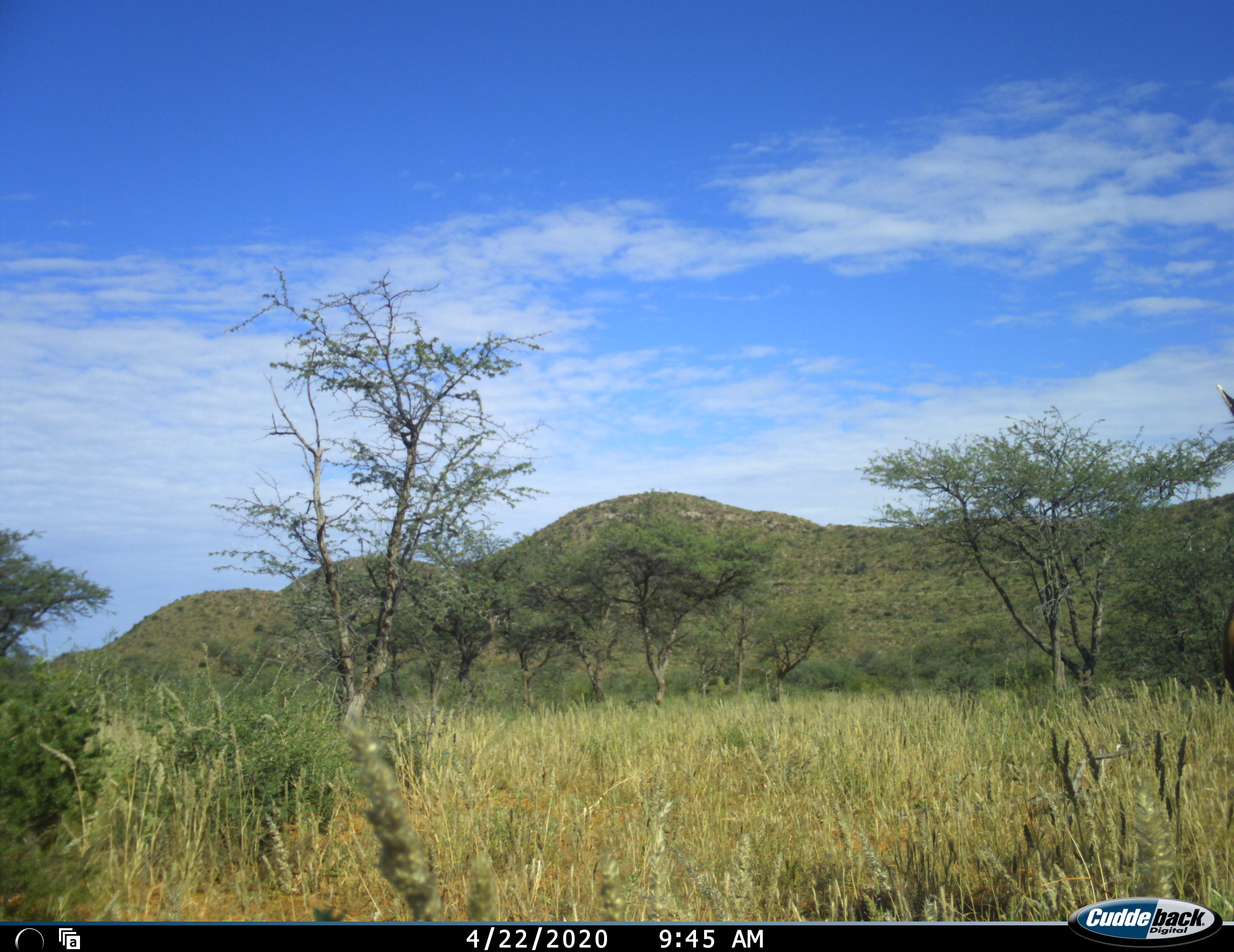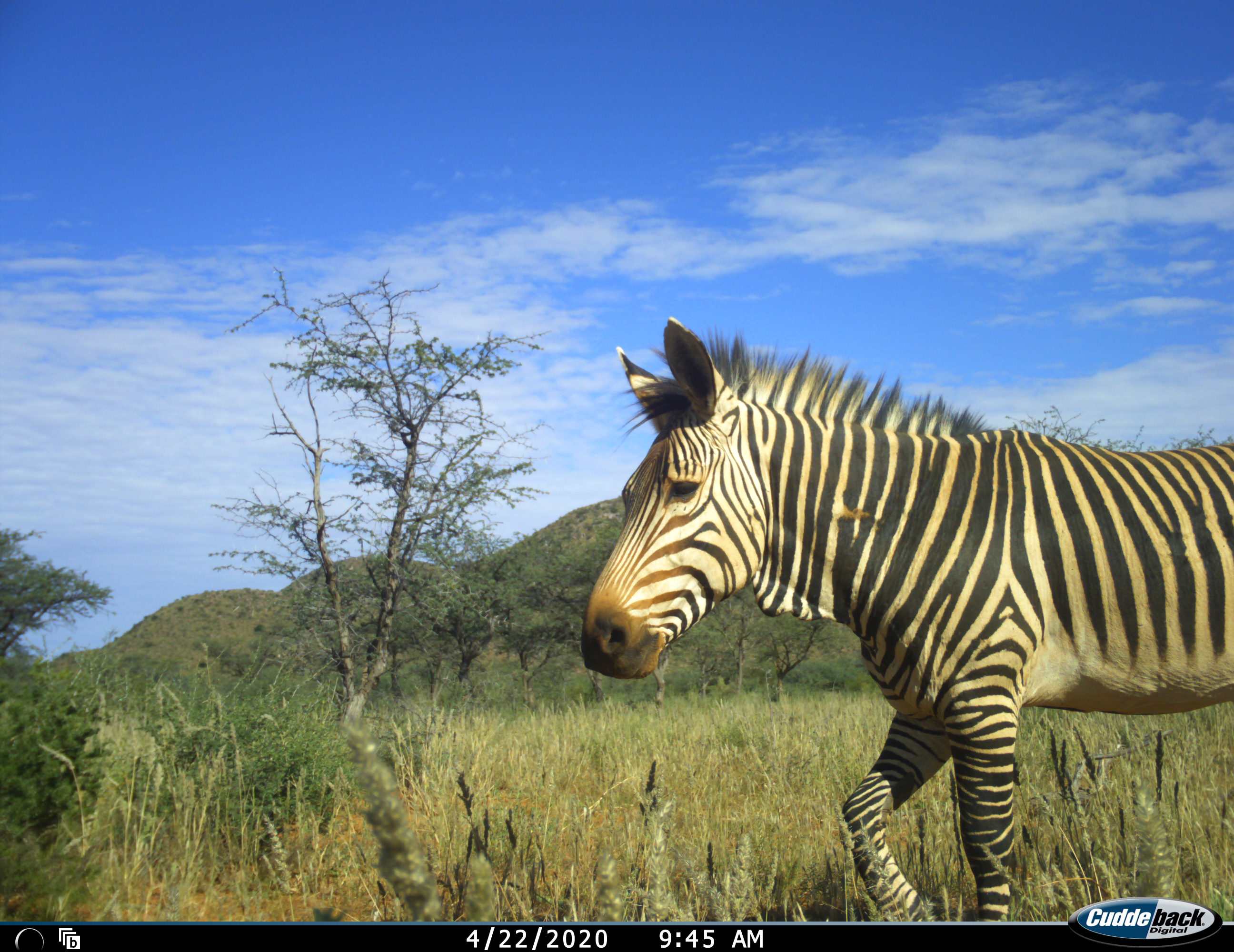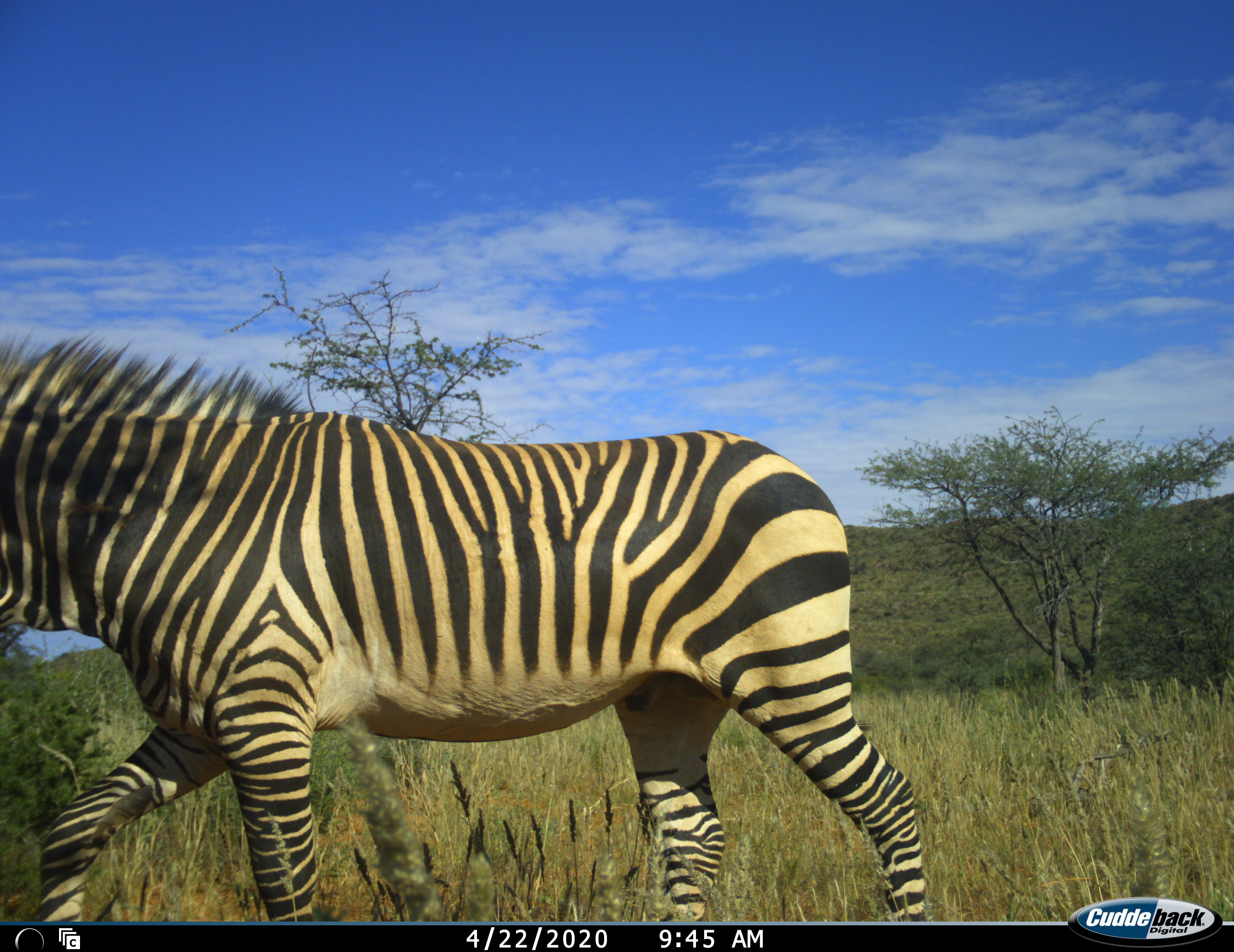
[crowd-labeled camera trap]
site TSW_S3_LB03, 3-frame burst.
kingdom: Animalia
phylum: Chordata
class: Mammalia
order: Perissodactyla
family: Equidae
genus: Equus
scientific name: Equus zebra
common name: mountain zebra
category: zebramountain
Zebramountain (mountain zebra) (Equus zebra), count 1. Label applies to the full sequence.